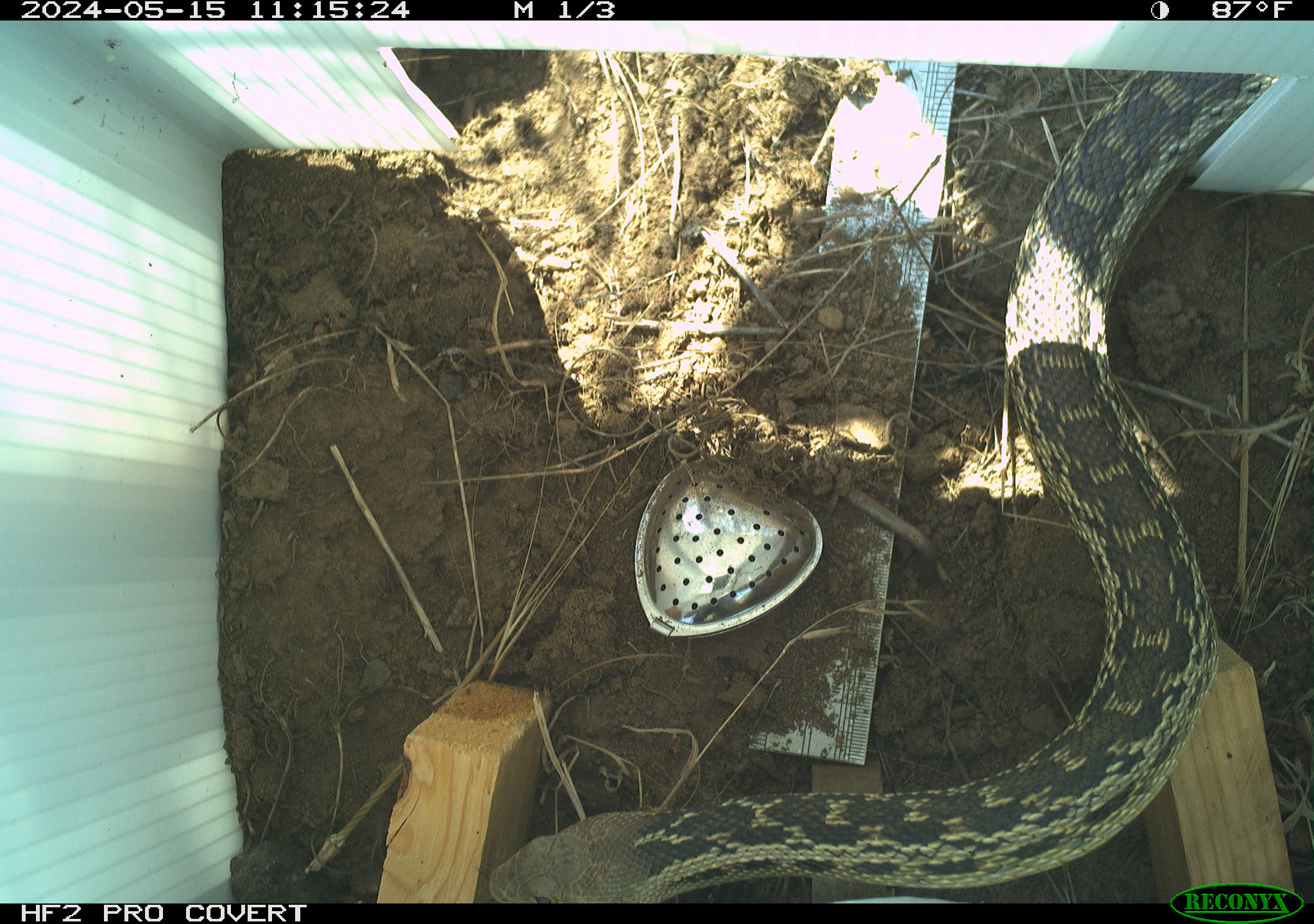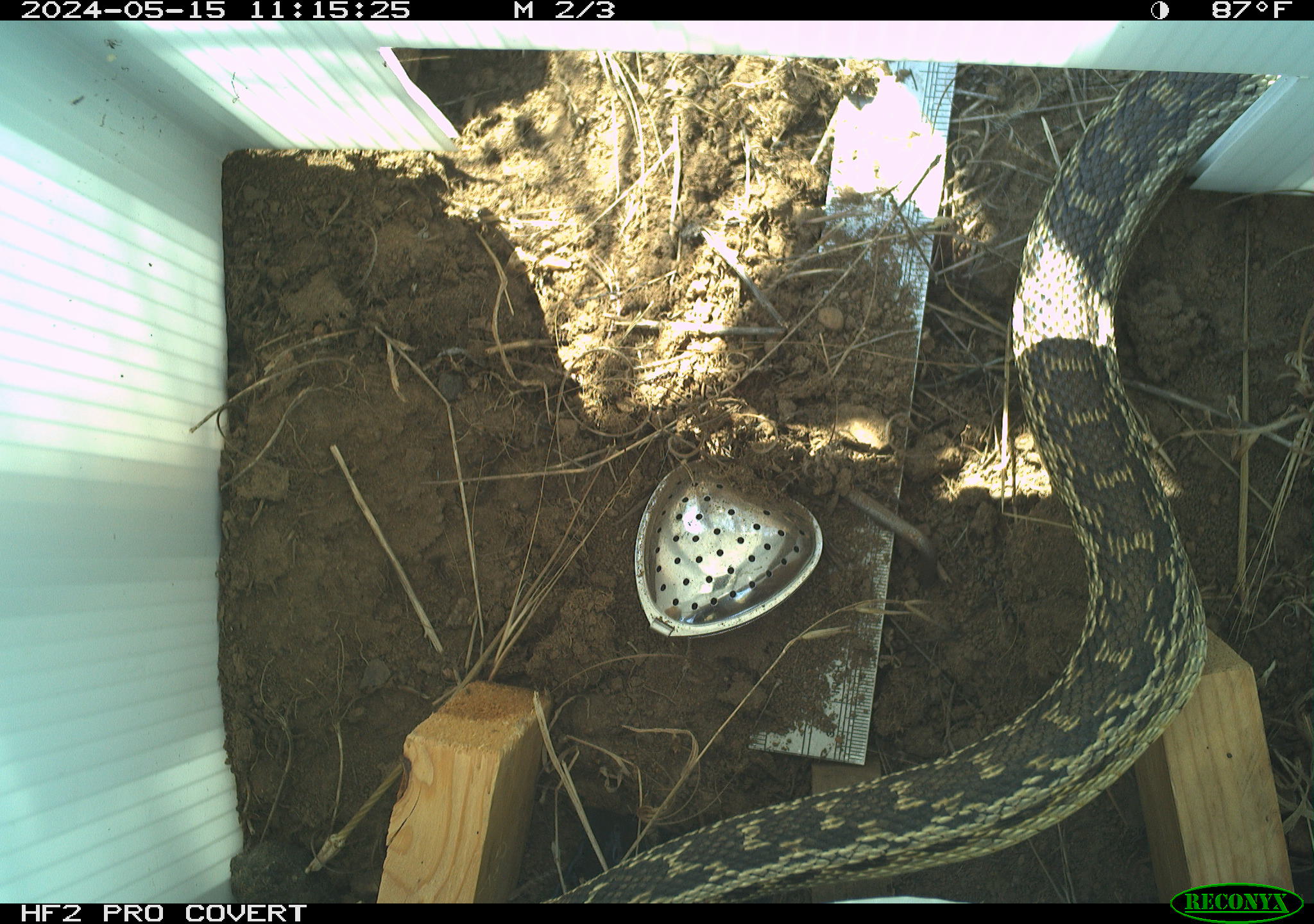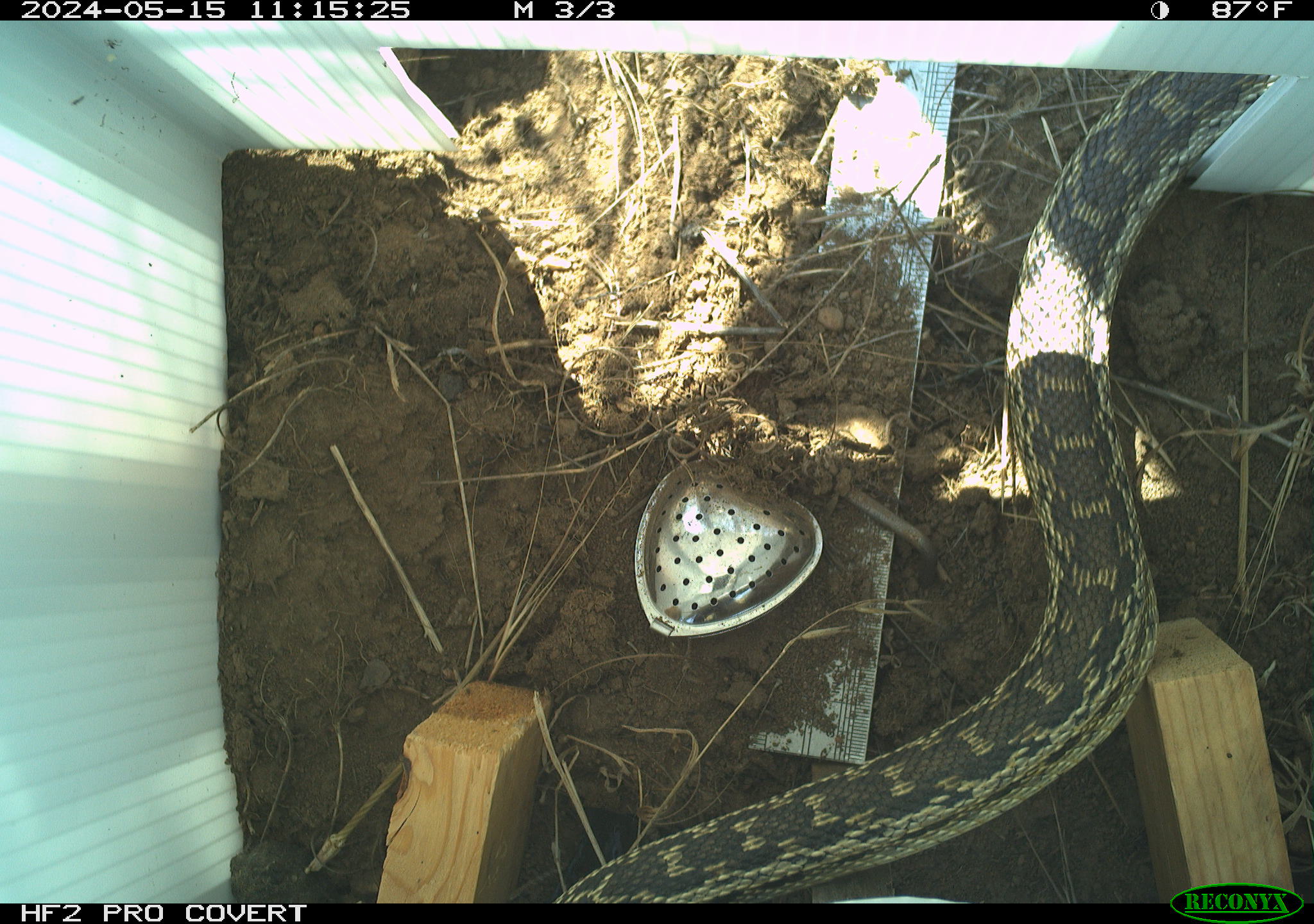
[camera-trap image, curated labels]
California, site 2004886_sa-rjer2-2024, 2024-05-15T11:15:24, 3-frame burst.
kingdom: Animalia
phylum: Chordata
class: Reptilia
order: Squamata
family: Colubridae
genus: Pituophis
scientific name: Pituophis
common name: bullsnakes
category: pituophis species